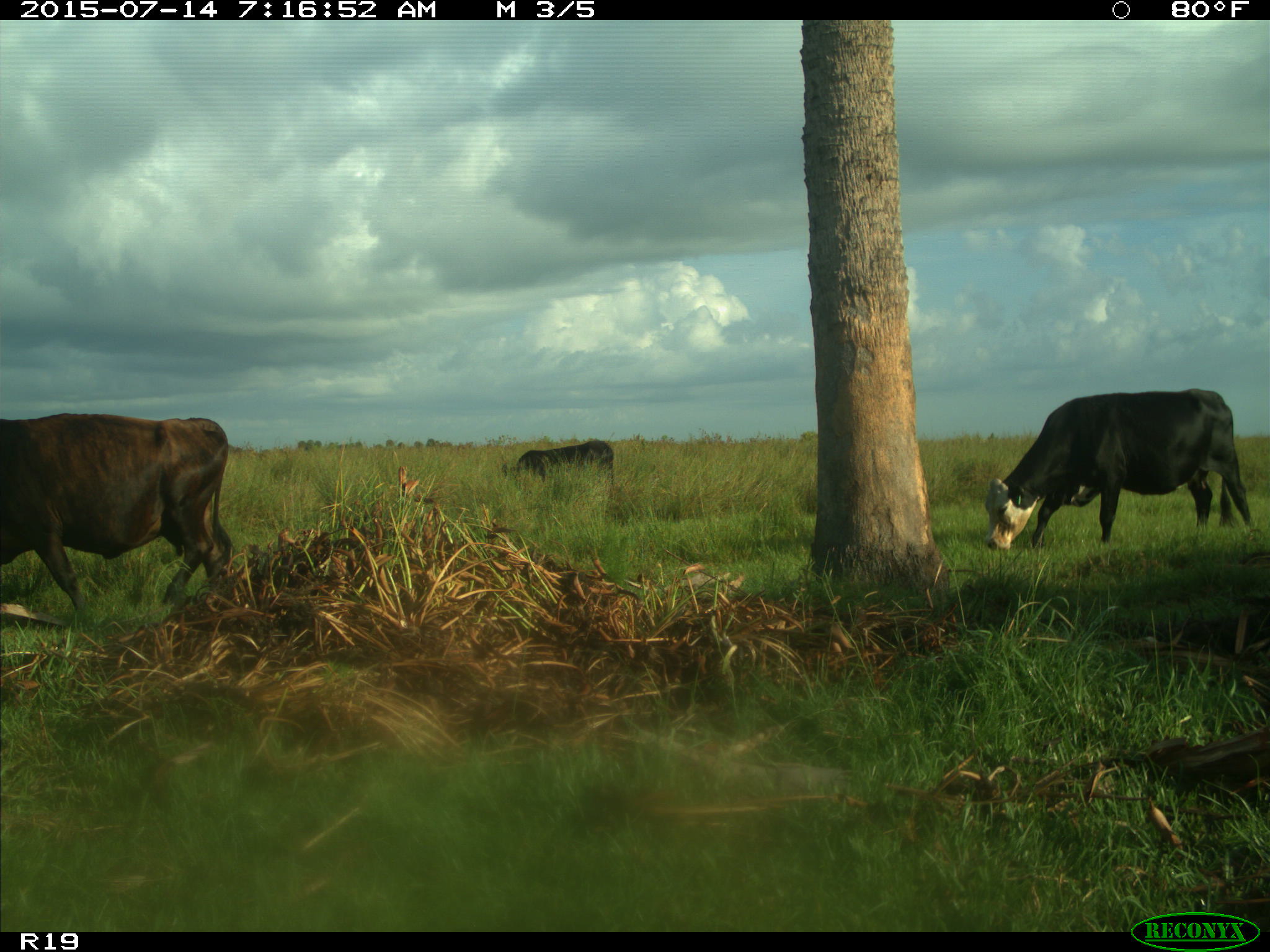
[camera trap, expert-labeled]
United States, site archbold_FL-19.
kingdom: Animalia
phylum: Chordata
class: Mammalia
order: Artiodactyla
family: Bovidae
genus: Bos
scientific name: Bos taurus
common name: domestic cow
Bos taurus (domestic cow).